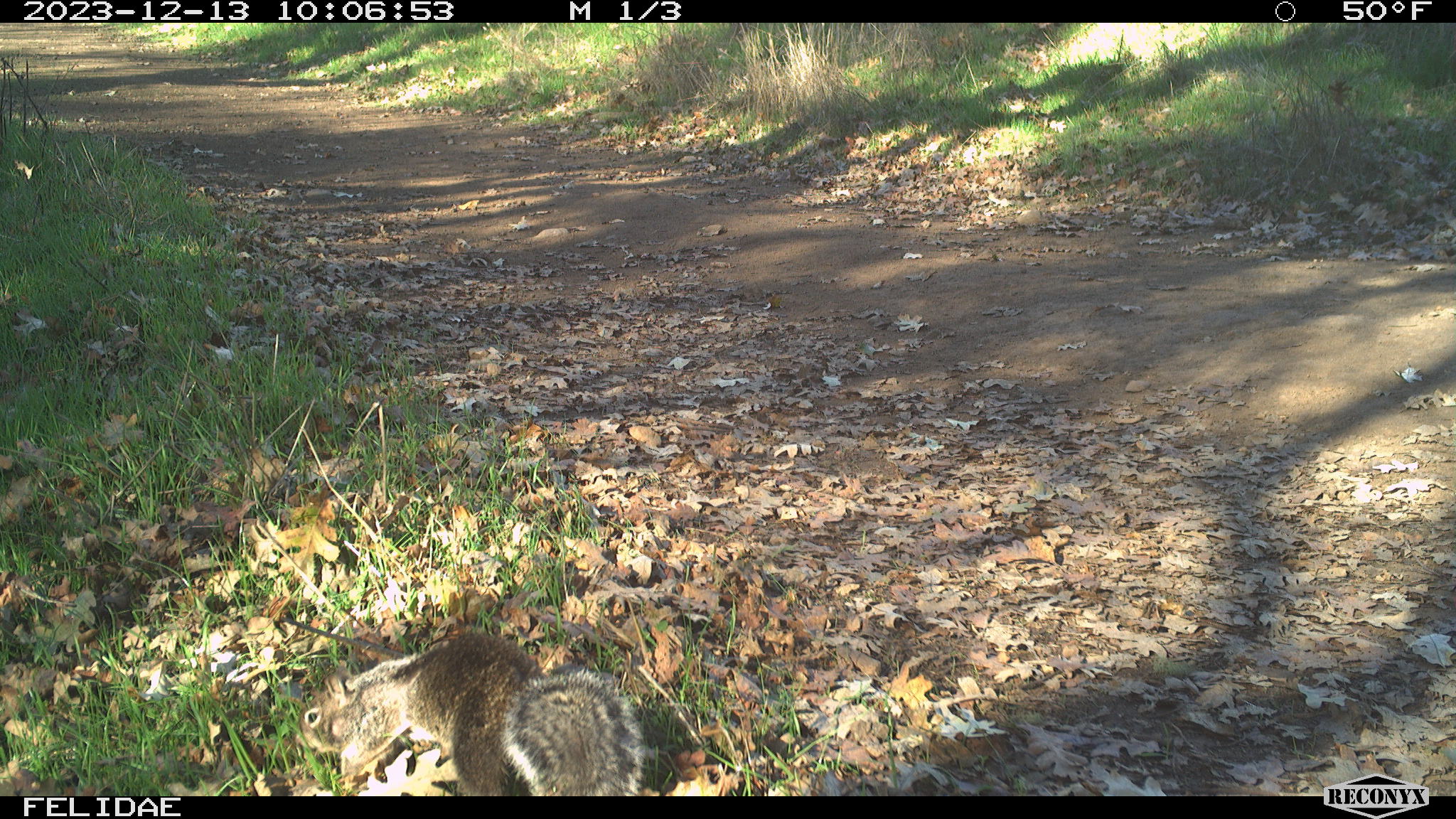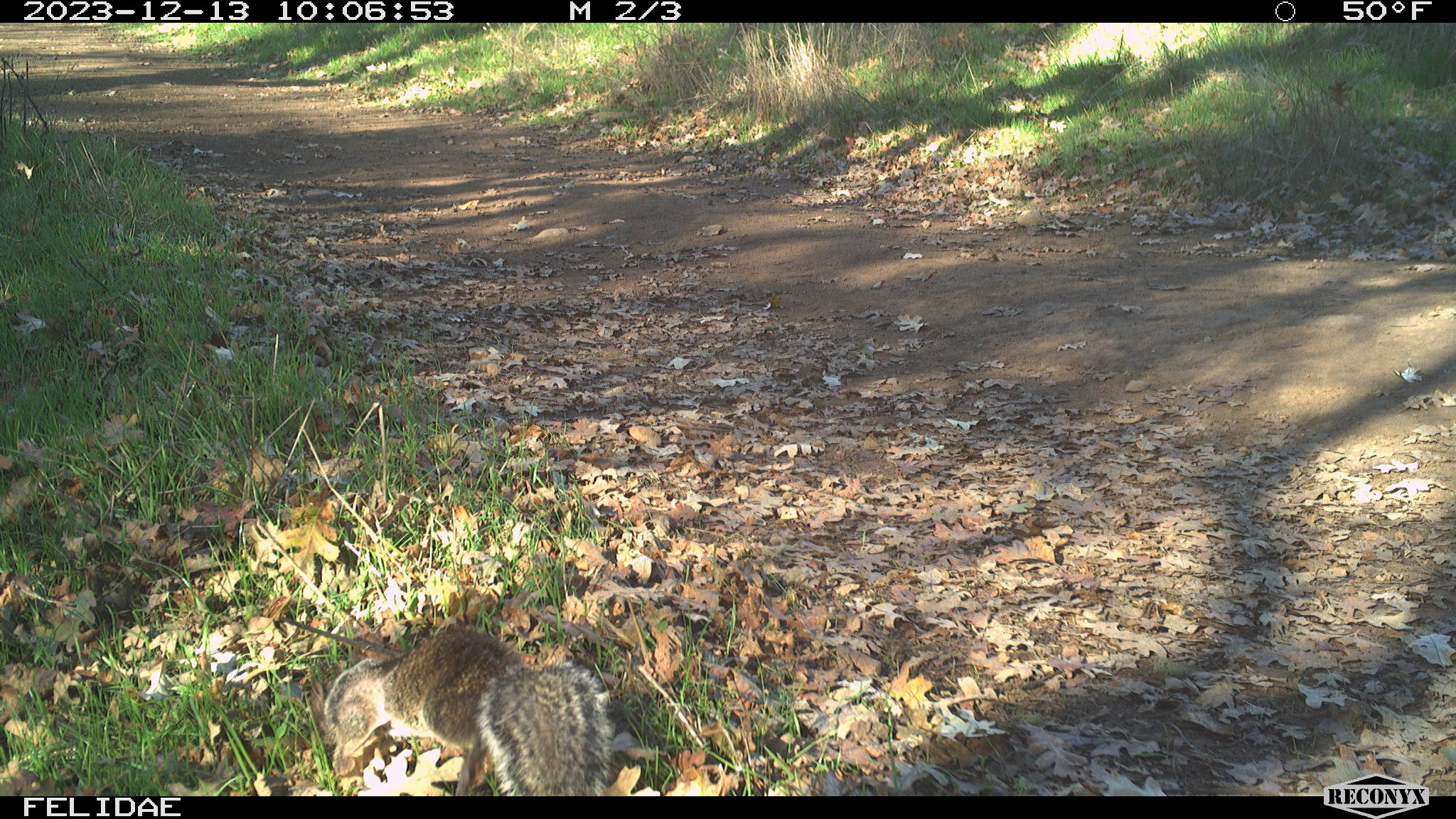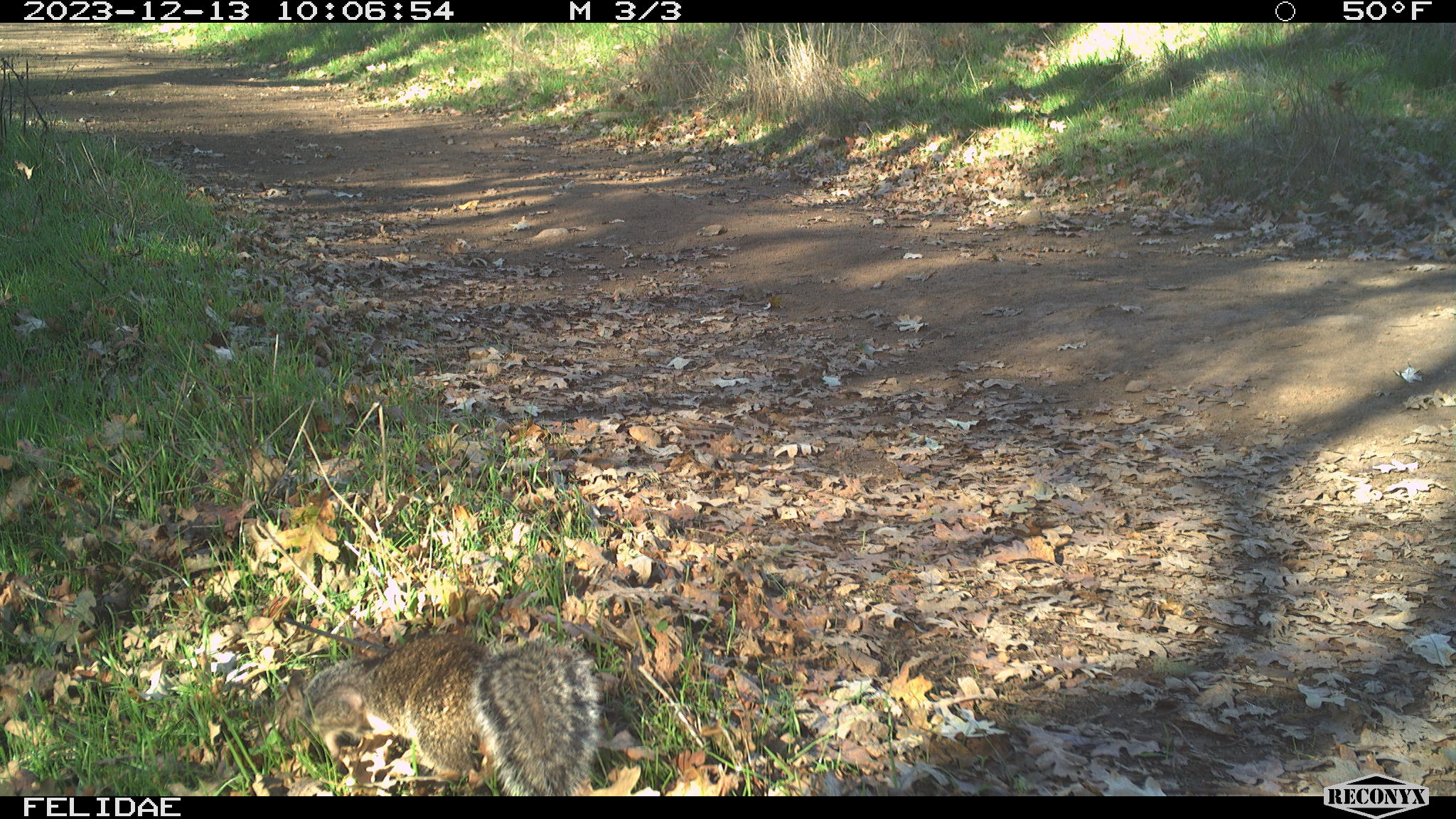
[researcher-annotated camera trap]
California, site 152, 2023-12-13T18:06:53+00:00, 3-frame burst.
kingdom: Animalia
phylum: Chordata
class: Mammalia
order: Rodentia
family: Sciuridae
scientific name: Sciuridae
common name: squirrel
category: unknown squirrel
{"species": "unknown squirrel (squirrel) (Sciuridae)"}